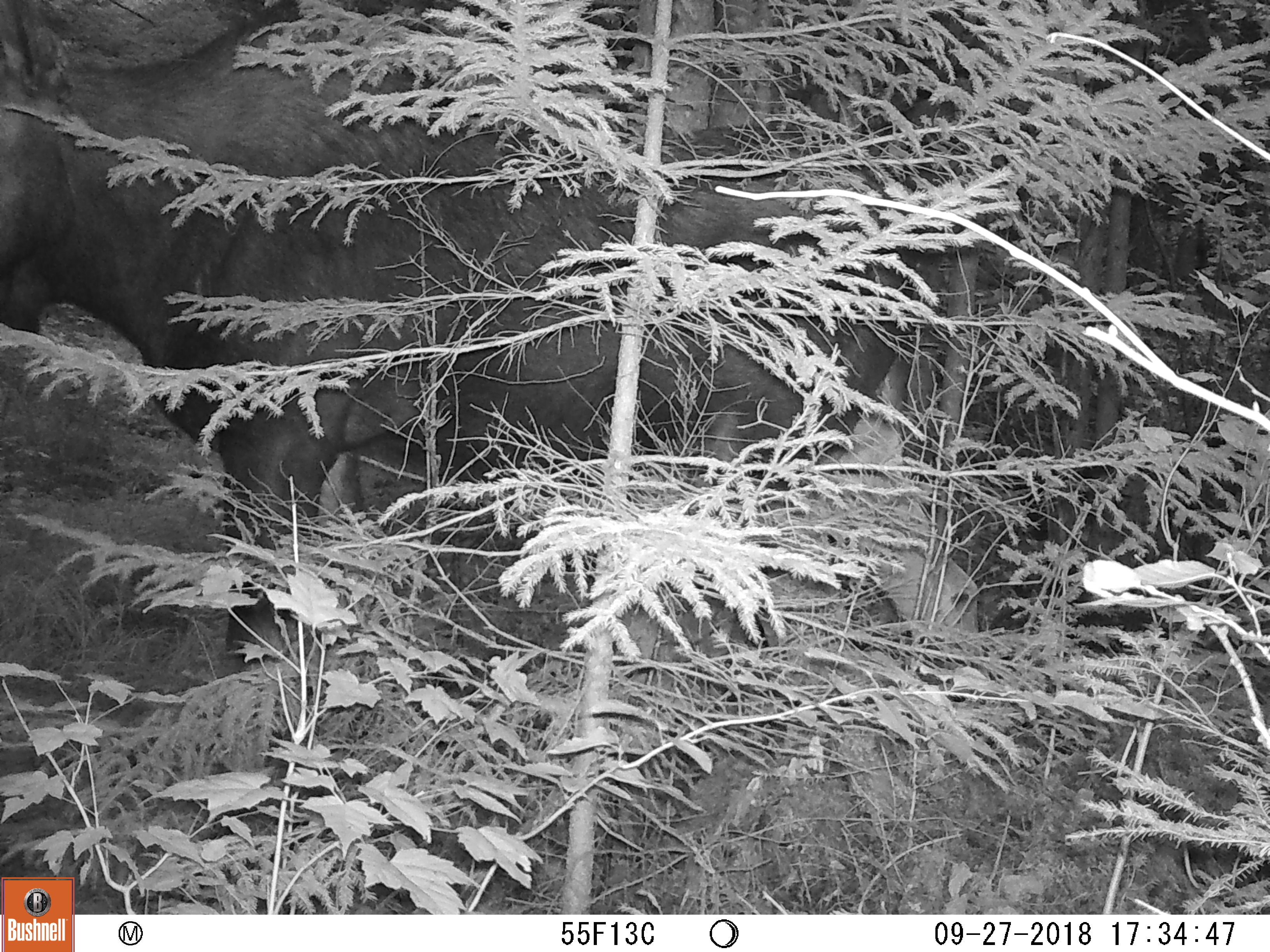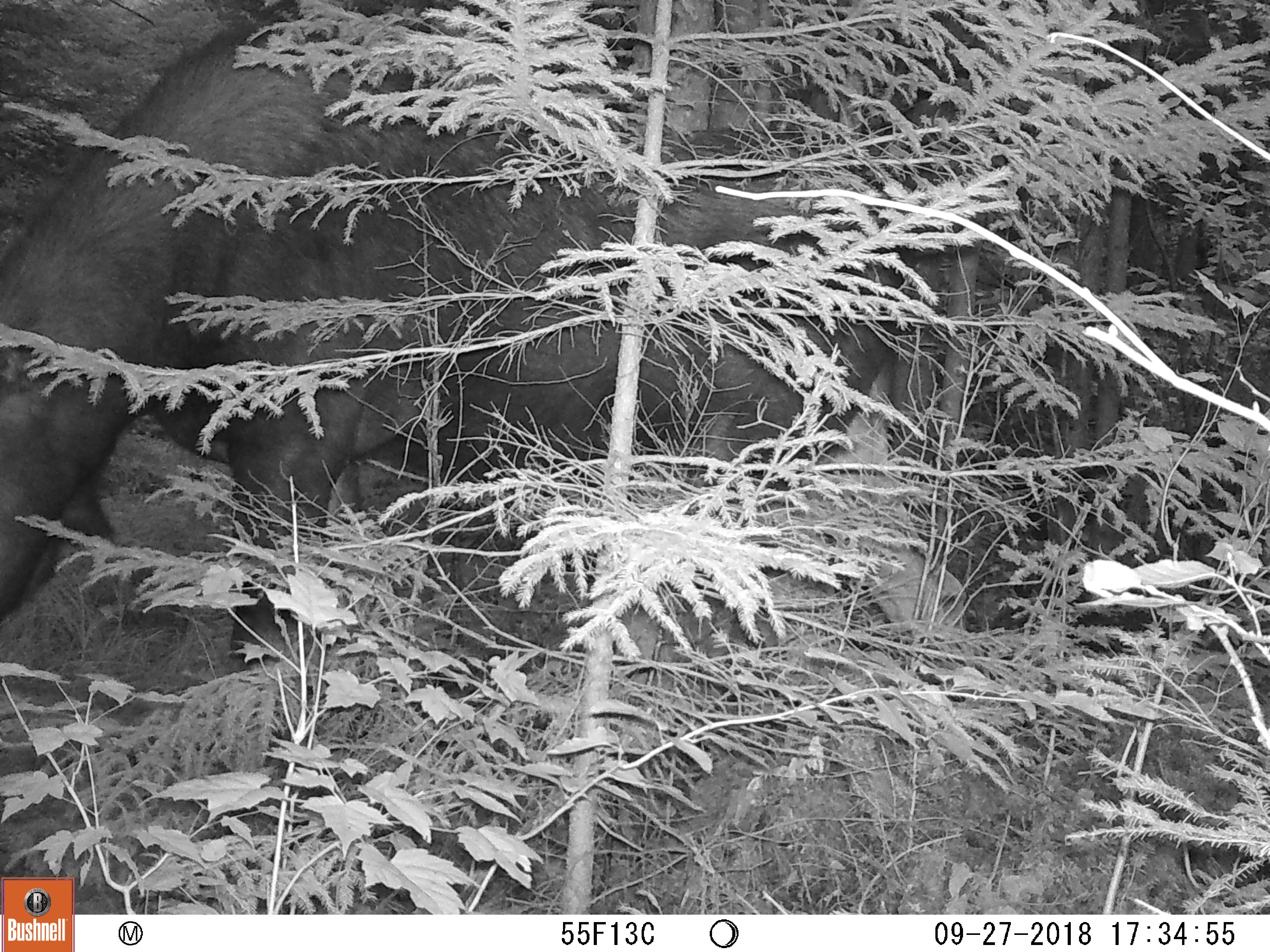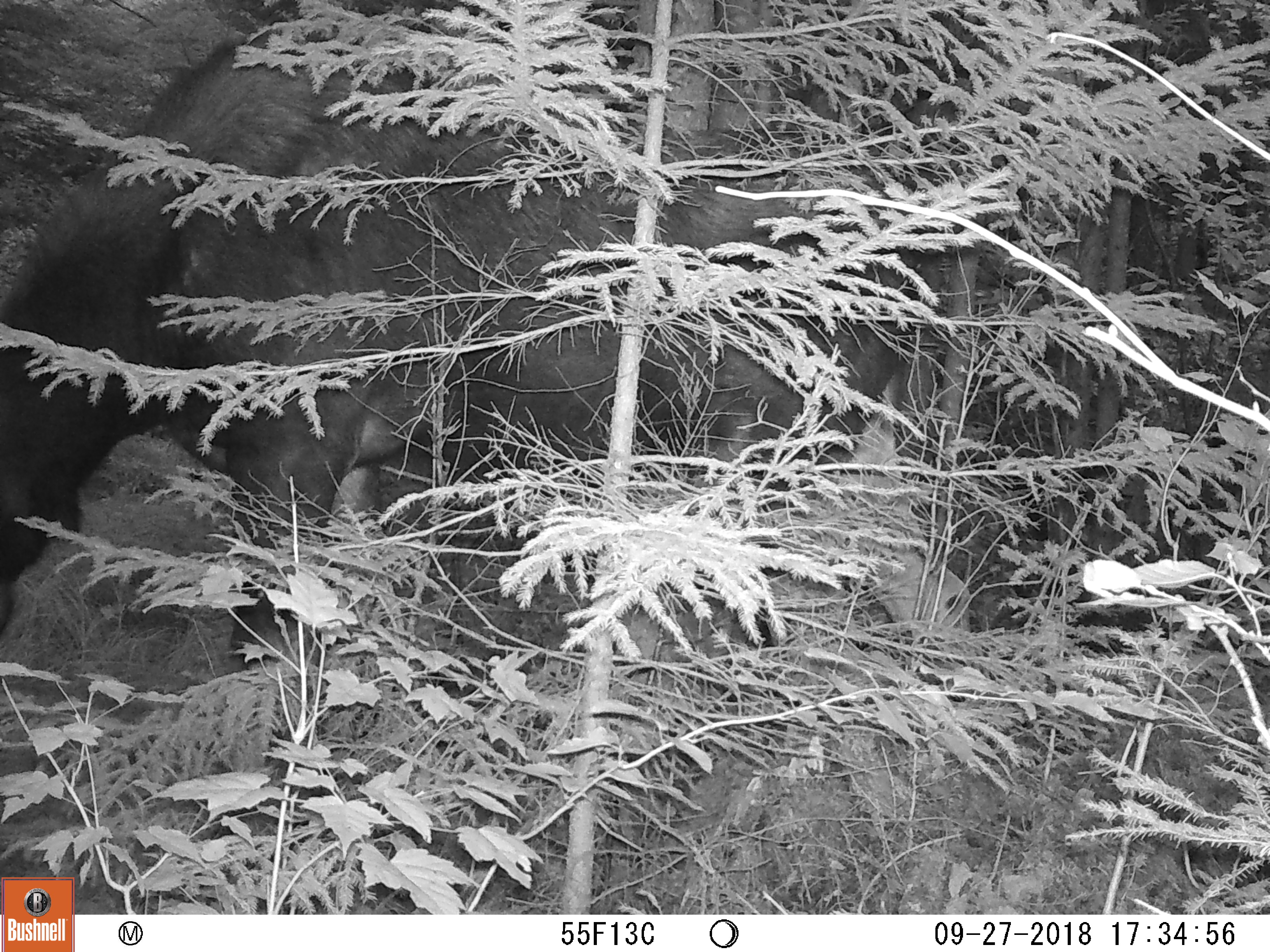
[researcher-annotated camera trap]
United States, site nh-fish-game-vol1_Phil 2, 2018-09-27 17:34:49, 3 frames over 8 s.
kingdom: Animalia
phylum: Chordata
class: Mammalia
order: Artiodactyla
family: Cervidae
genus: Alces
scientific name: Alces alces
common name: moose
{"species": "moose (Alces alces)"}